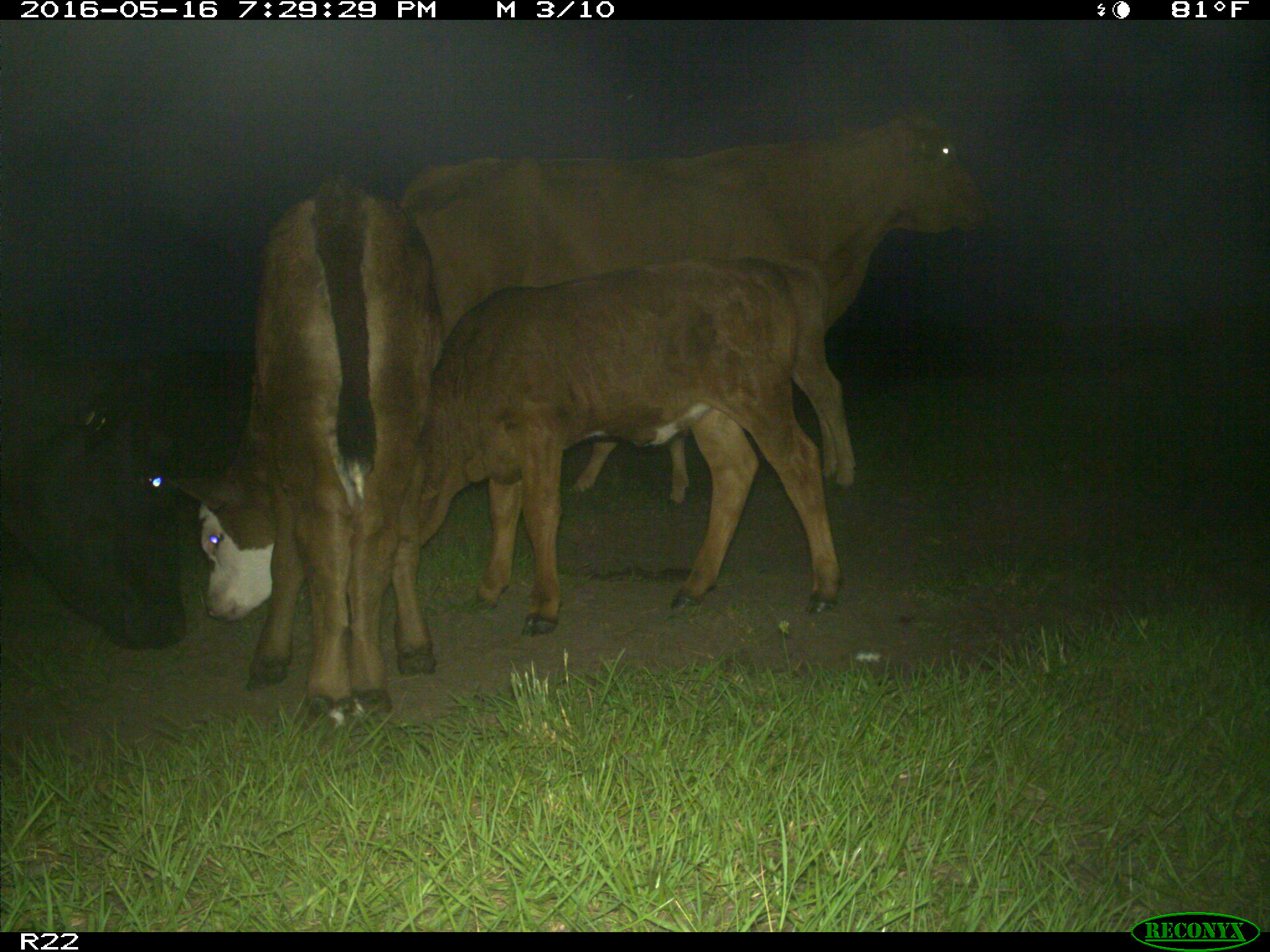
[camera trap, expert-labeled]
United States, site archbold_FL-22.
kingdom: Animalia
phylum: Chordata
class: Mammalia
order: Artiodactyla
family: Bovidae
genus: Bos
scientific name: Bos taurus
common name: domestic cow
Bos taurus (domestic cow).